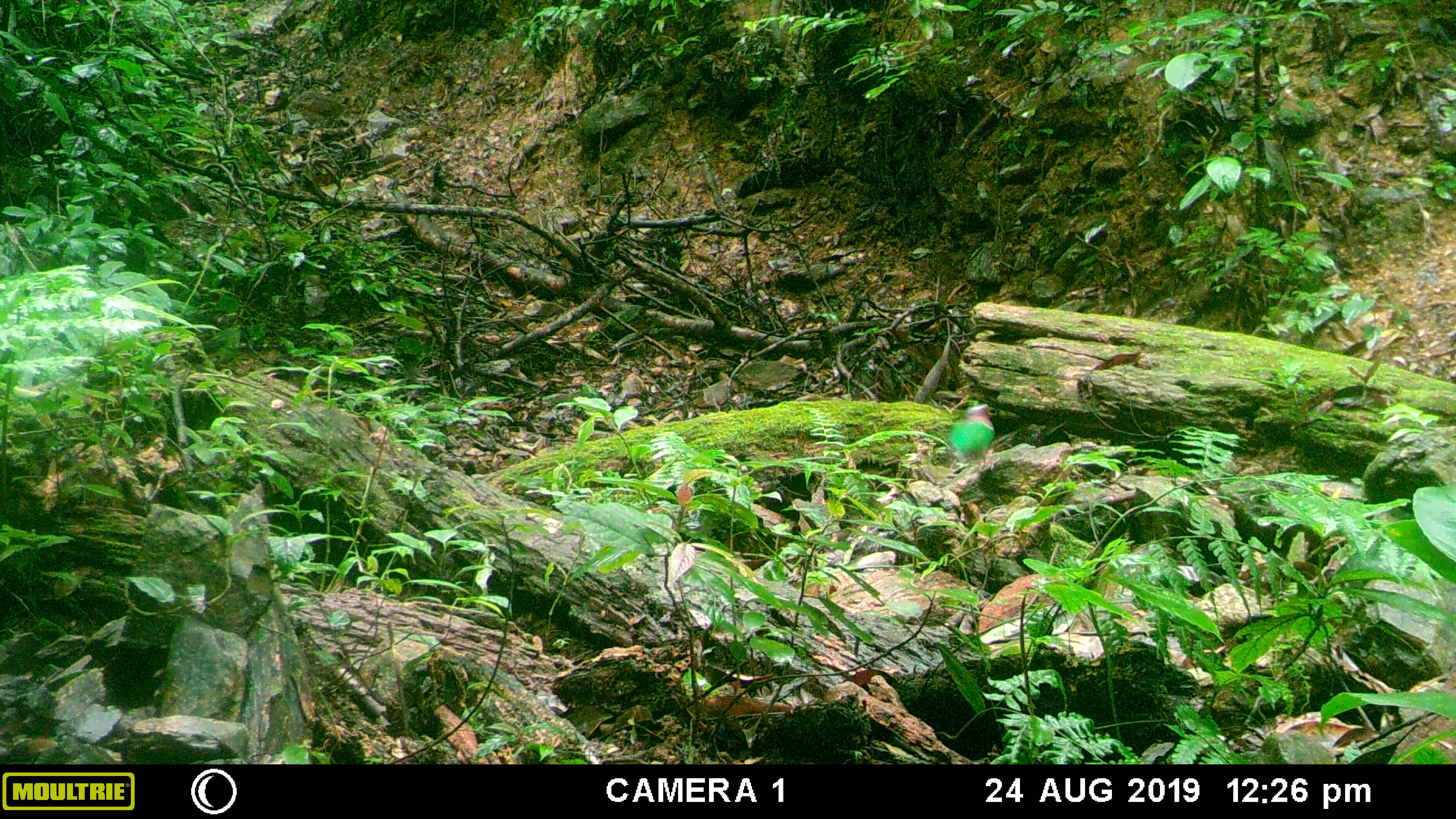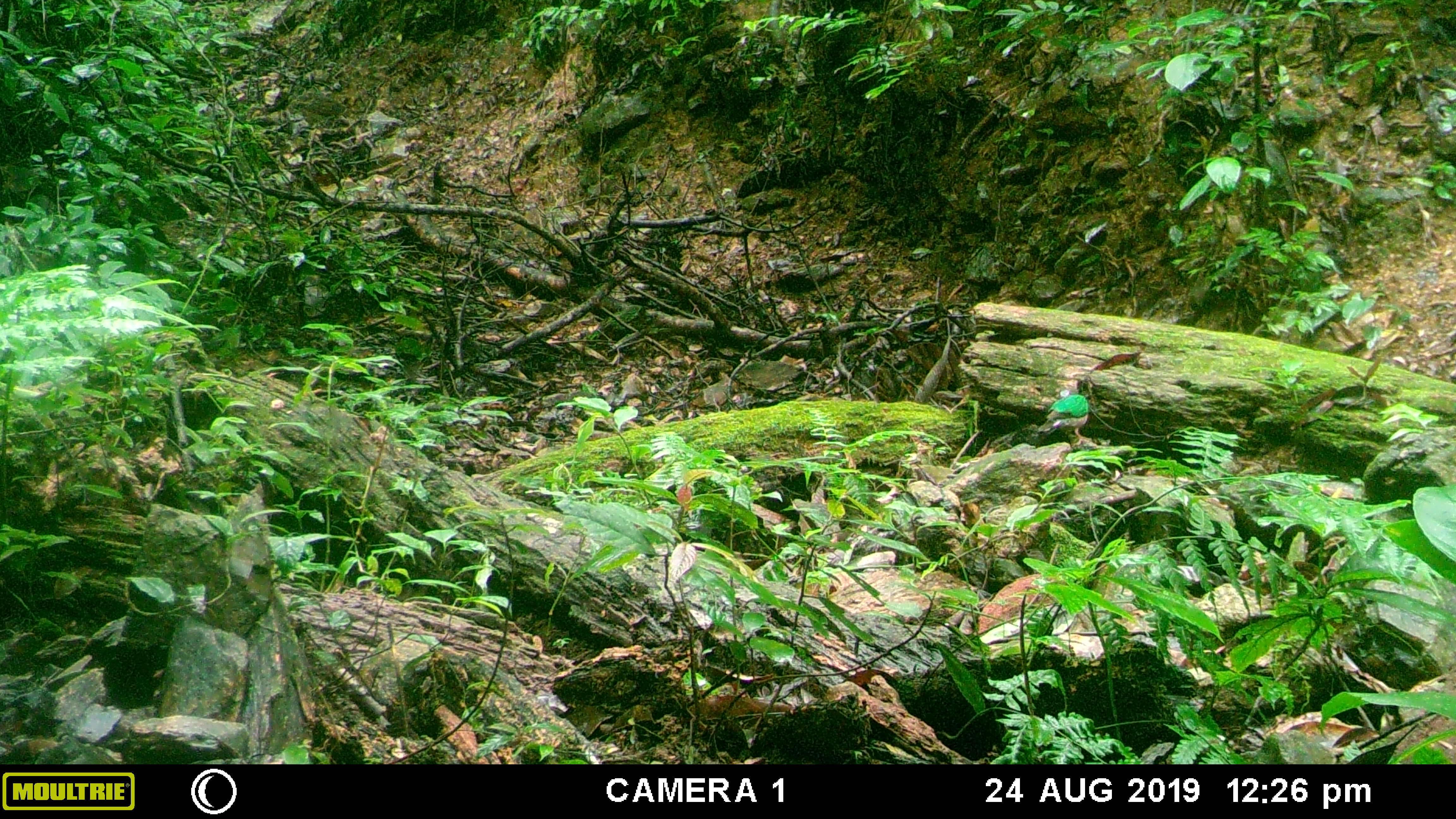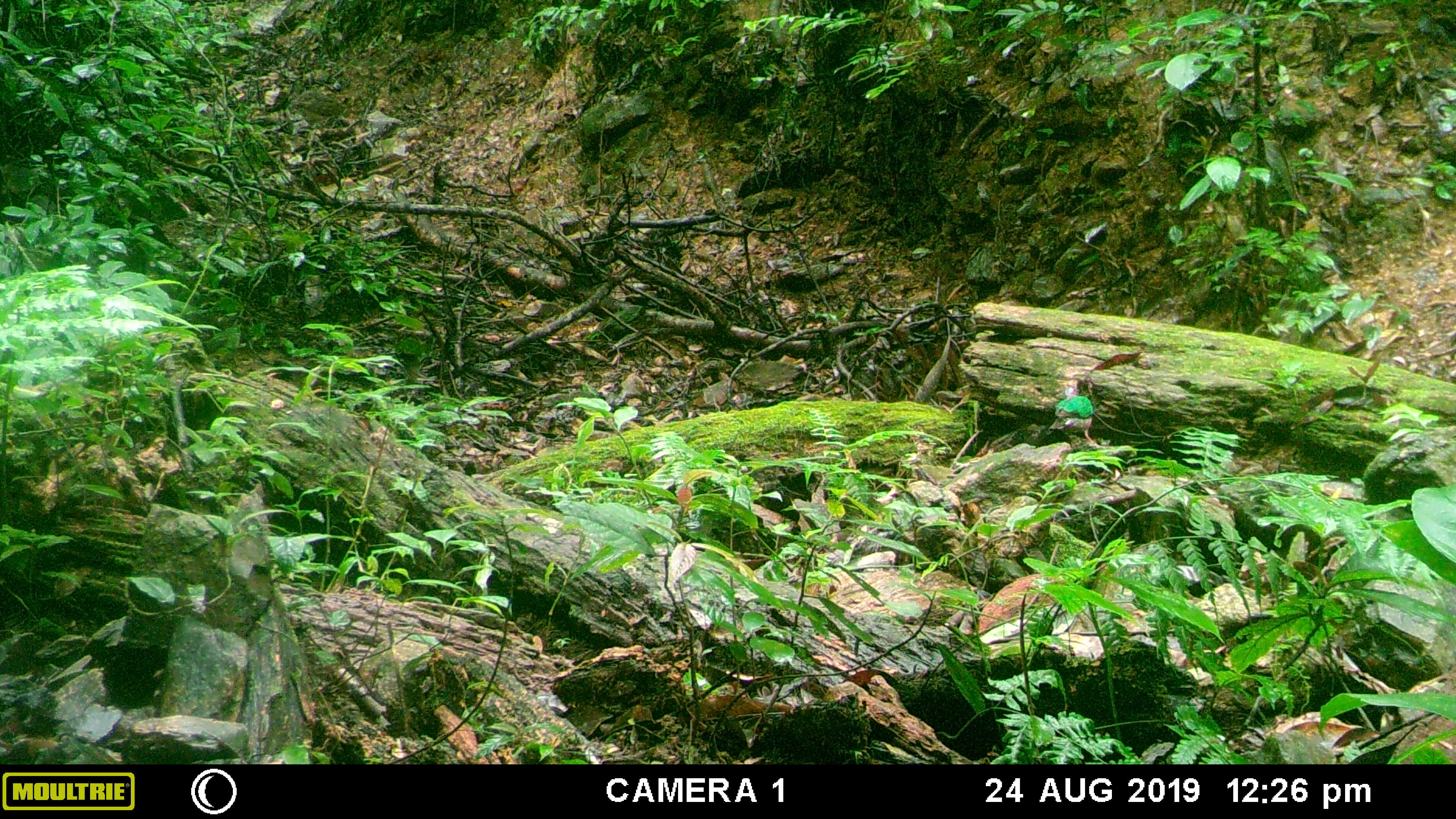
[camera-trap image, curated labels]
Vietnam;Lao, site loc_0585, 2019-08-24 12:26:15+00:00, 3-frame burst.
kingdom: Animalia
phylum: Chordata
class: Aves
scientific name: Aves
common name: bird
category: unidentified bird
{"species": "unidentified bird (bird) (Aves)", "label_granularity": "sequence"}